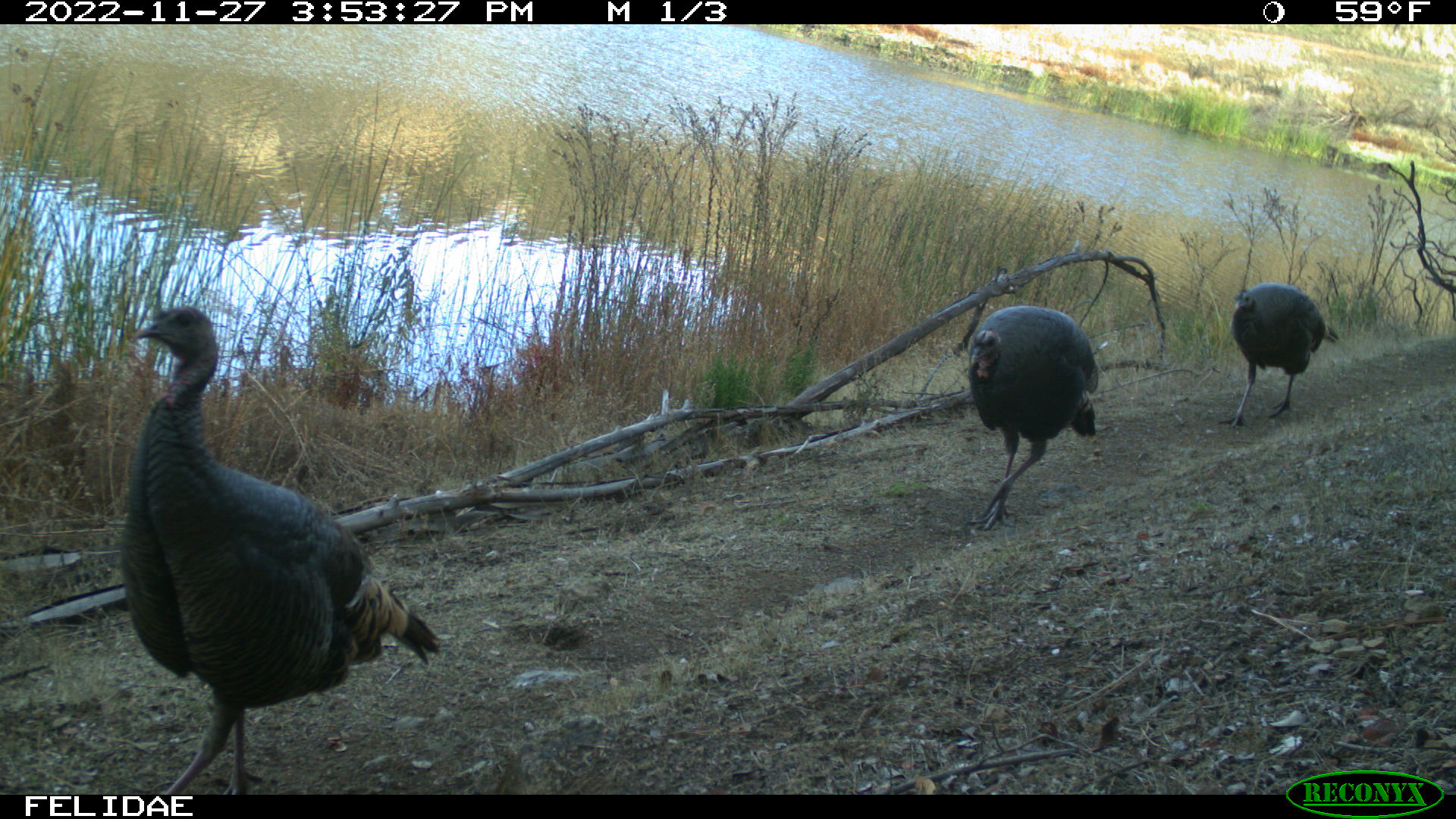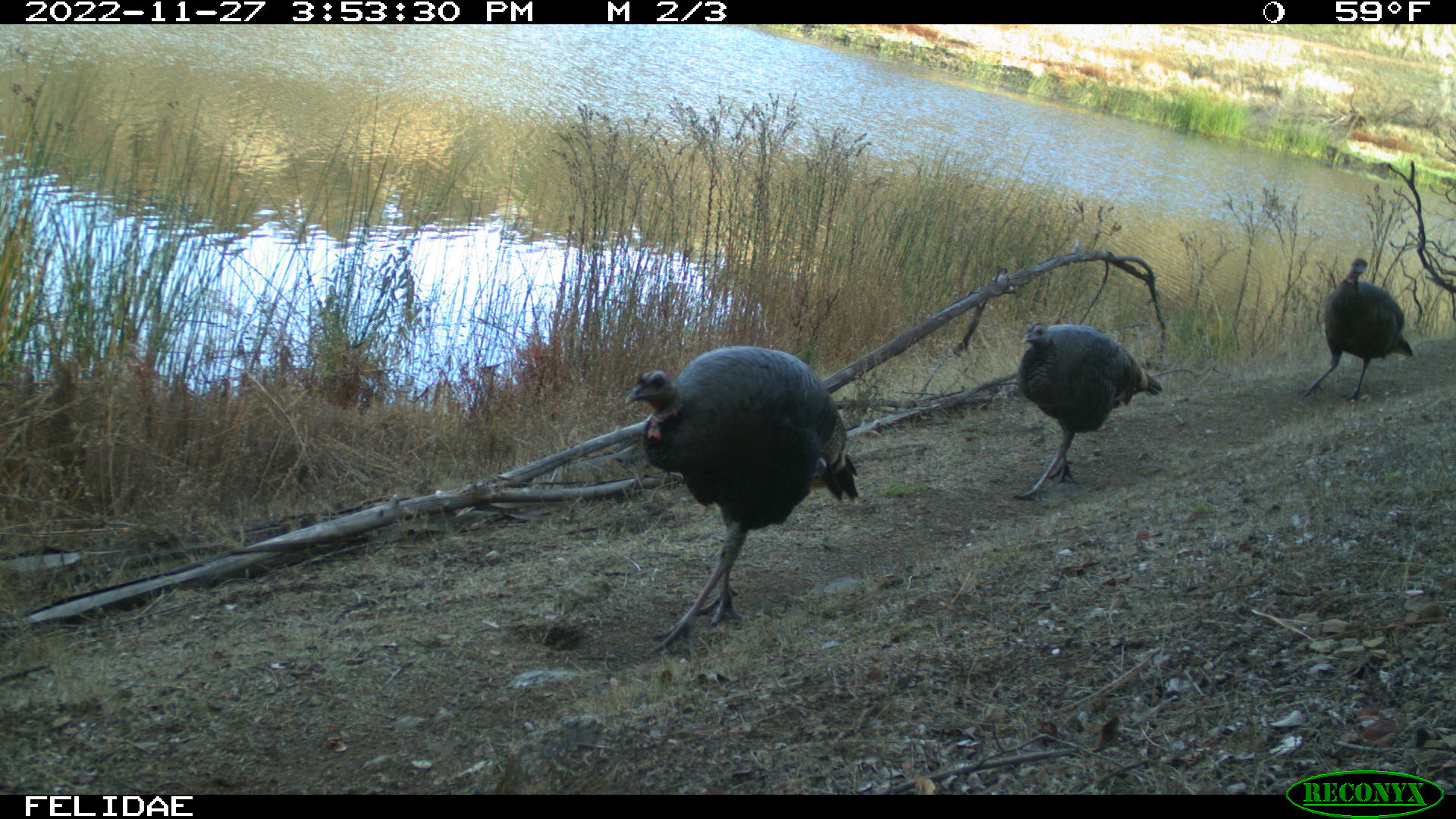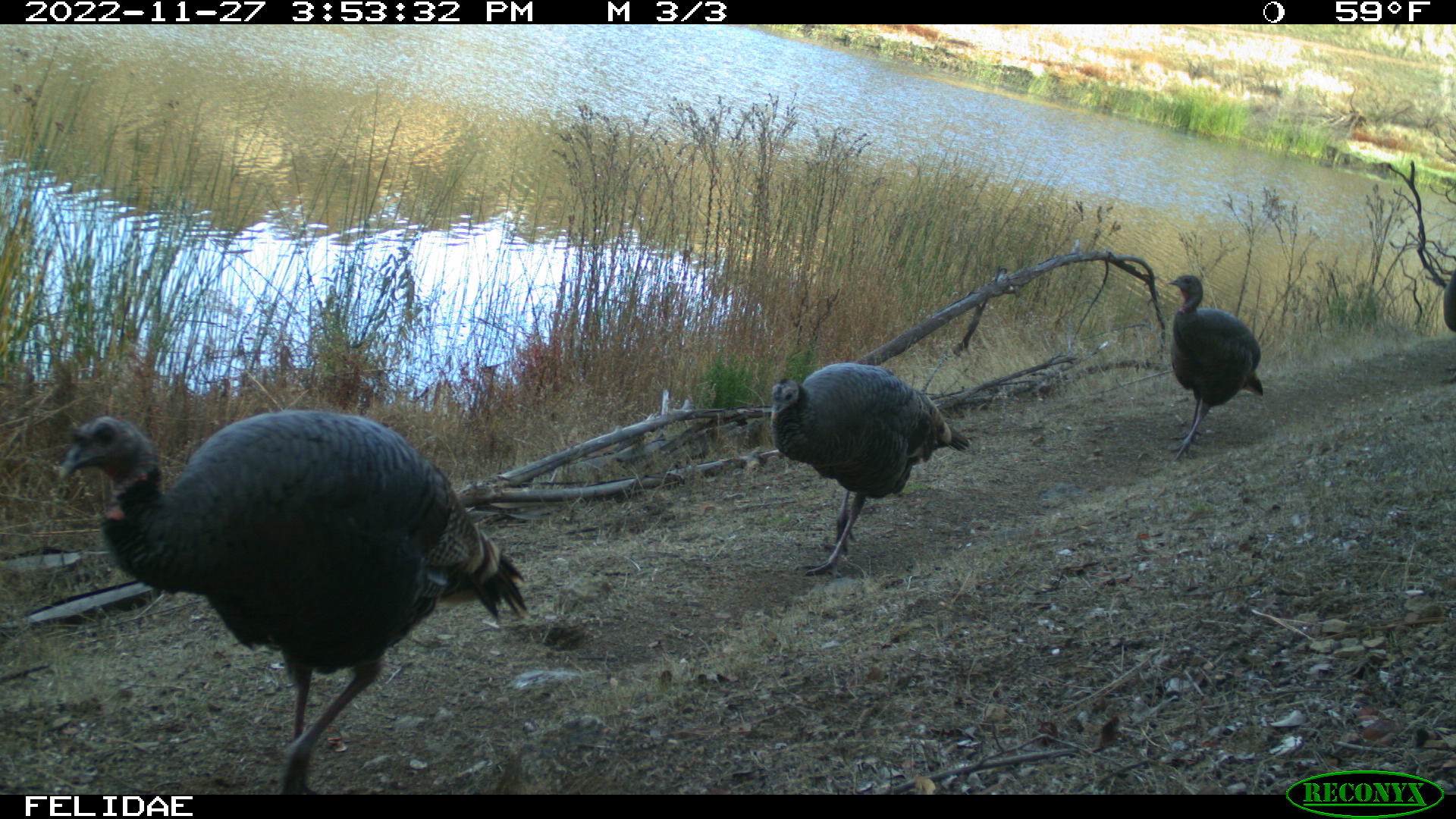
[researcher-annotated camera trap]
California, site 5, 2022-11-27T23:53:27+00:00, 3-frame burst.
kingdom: Animalia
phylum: Chordata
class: Aves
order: Galliformes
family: Phasianidae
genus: Meleagris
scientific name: Meleagris gallopavo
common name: turkey